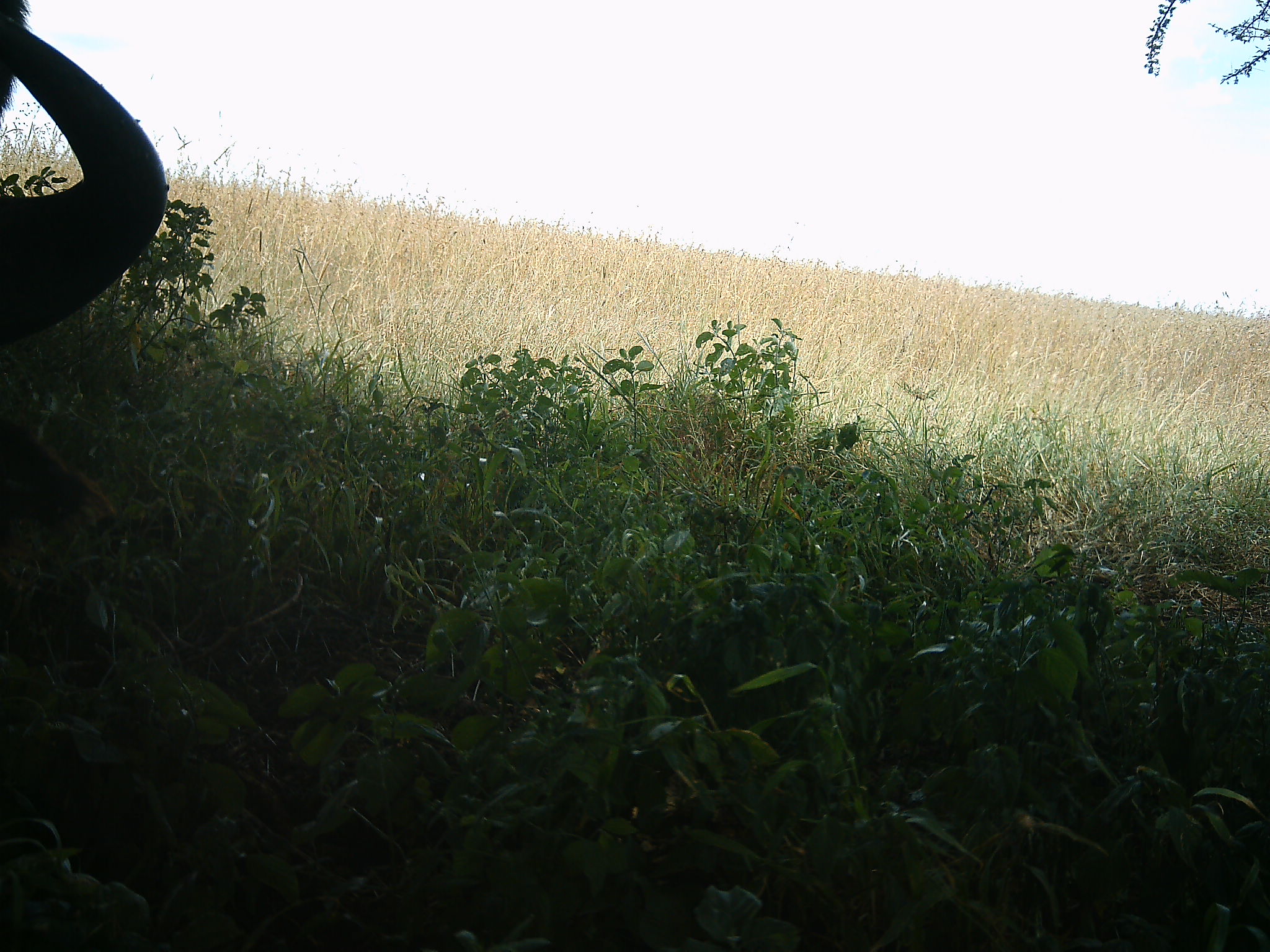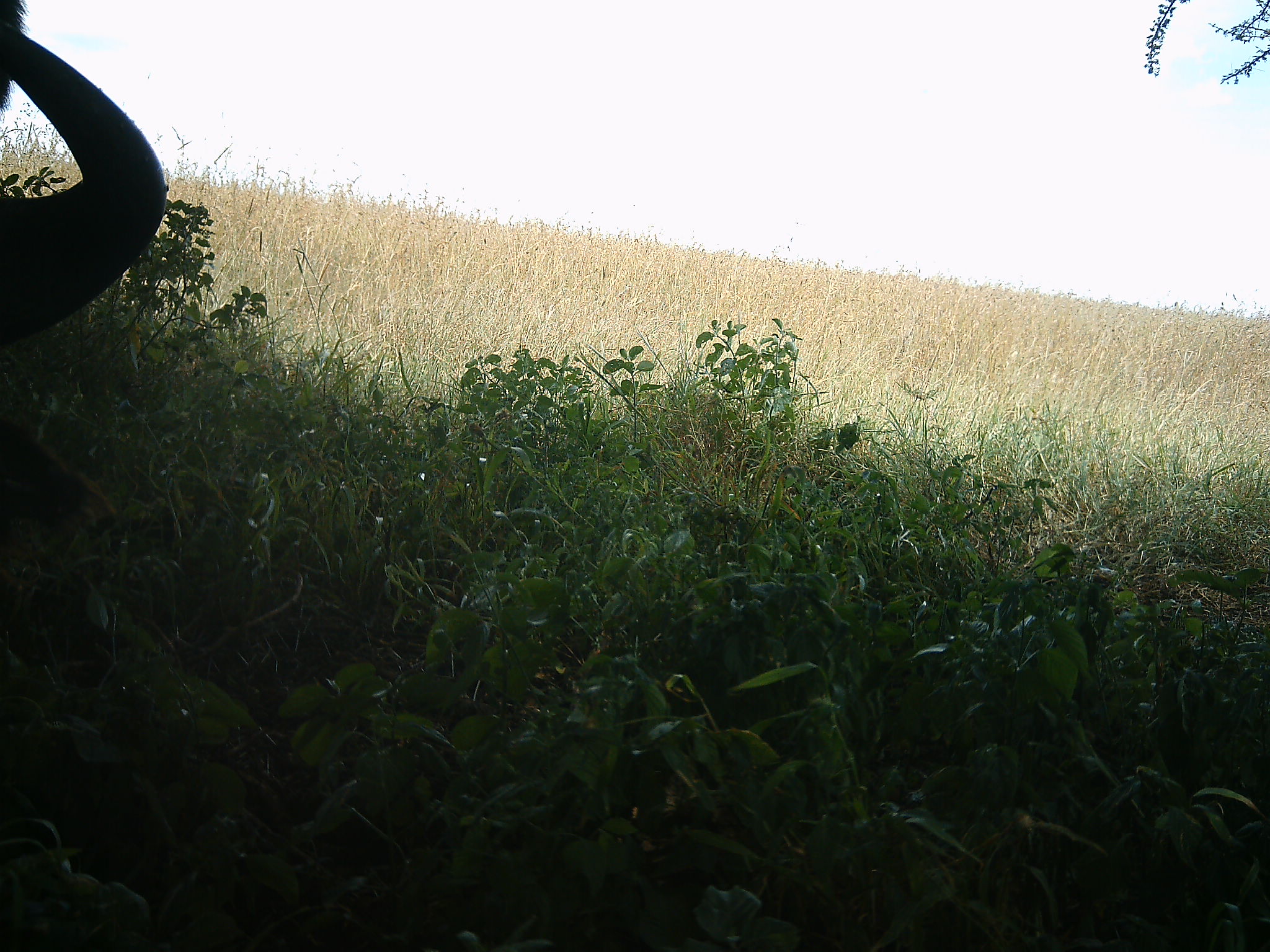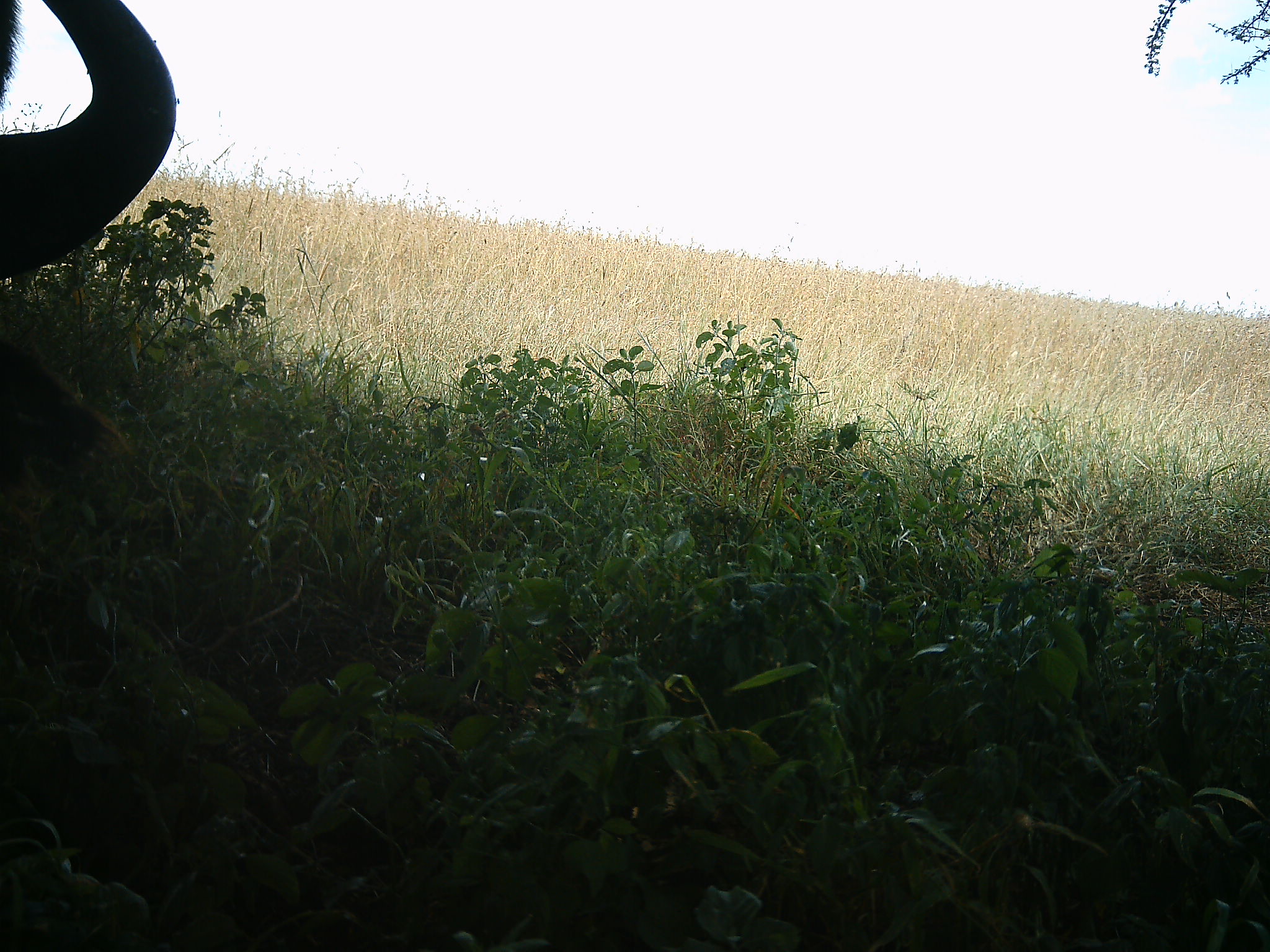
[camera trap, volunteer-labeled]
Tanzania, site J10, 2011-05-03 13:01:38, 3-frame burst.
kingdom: Animalia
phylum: Chordata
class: Mammalia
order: Artiodactyla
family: Bovidae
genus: Connochaetes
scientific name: Connochaetes taurinus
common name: blue wildebeest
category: wildebeest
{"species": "wildebeest (blue wildebeest) (Connochaetes taurinus)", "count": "1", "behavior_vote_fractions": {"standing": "33%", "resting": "0%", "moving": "11%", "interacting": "0%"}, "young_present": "0%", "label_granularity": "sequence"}